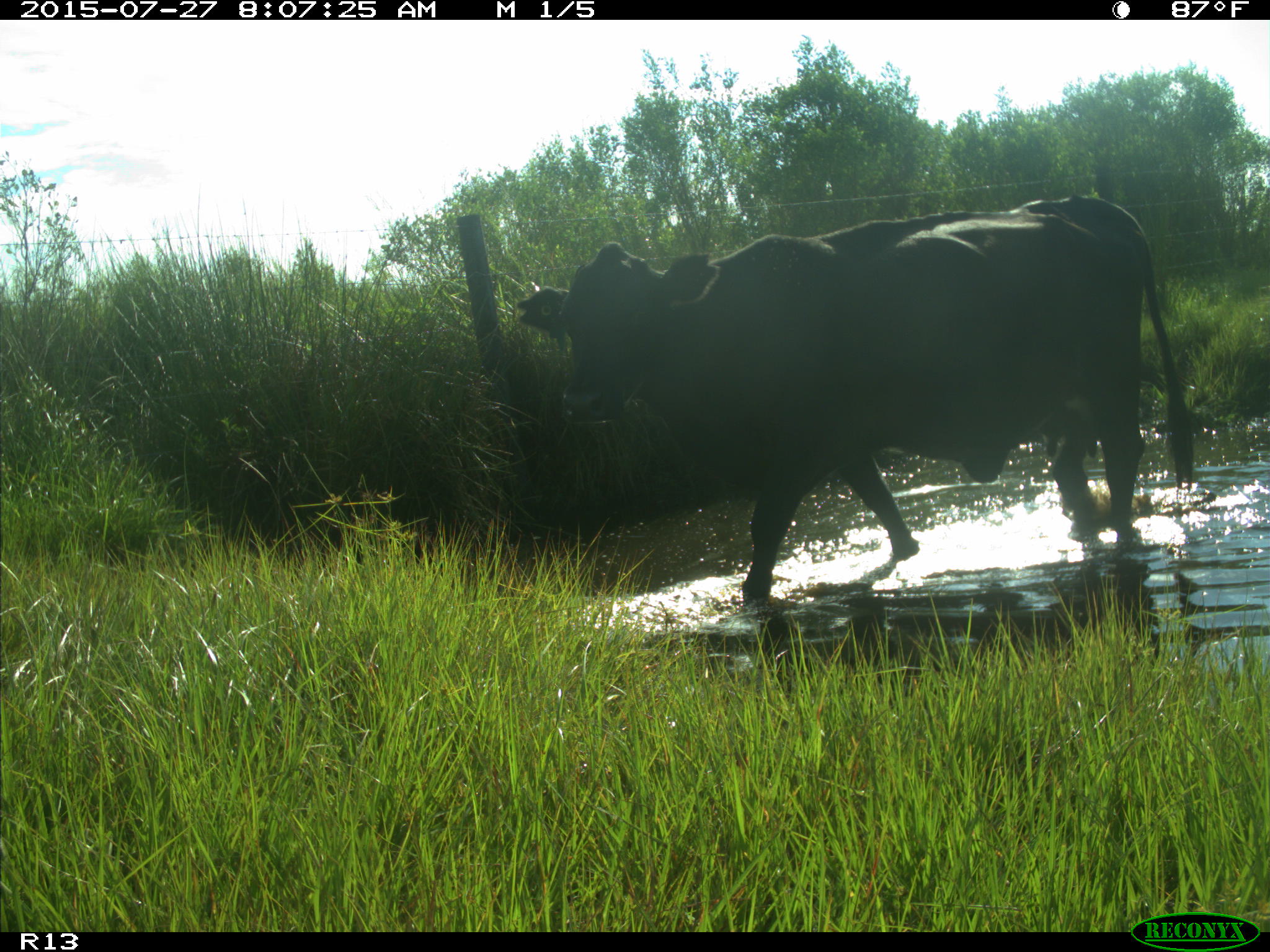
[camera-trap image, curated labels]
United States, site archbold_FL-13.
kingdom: Animalia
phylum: Chordata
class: Mammalia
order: Artiodactyla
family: Suidae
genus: Sus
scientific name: Sus scrofa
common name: wild boar